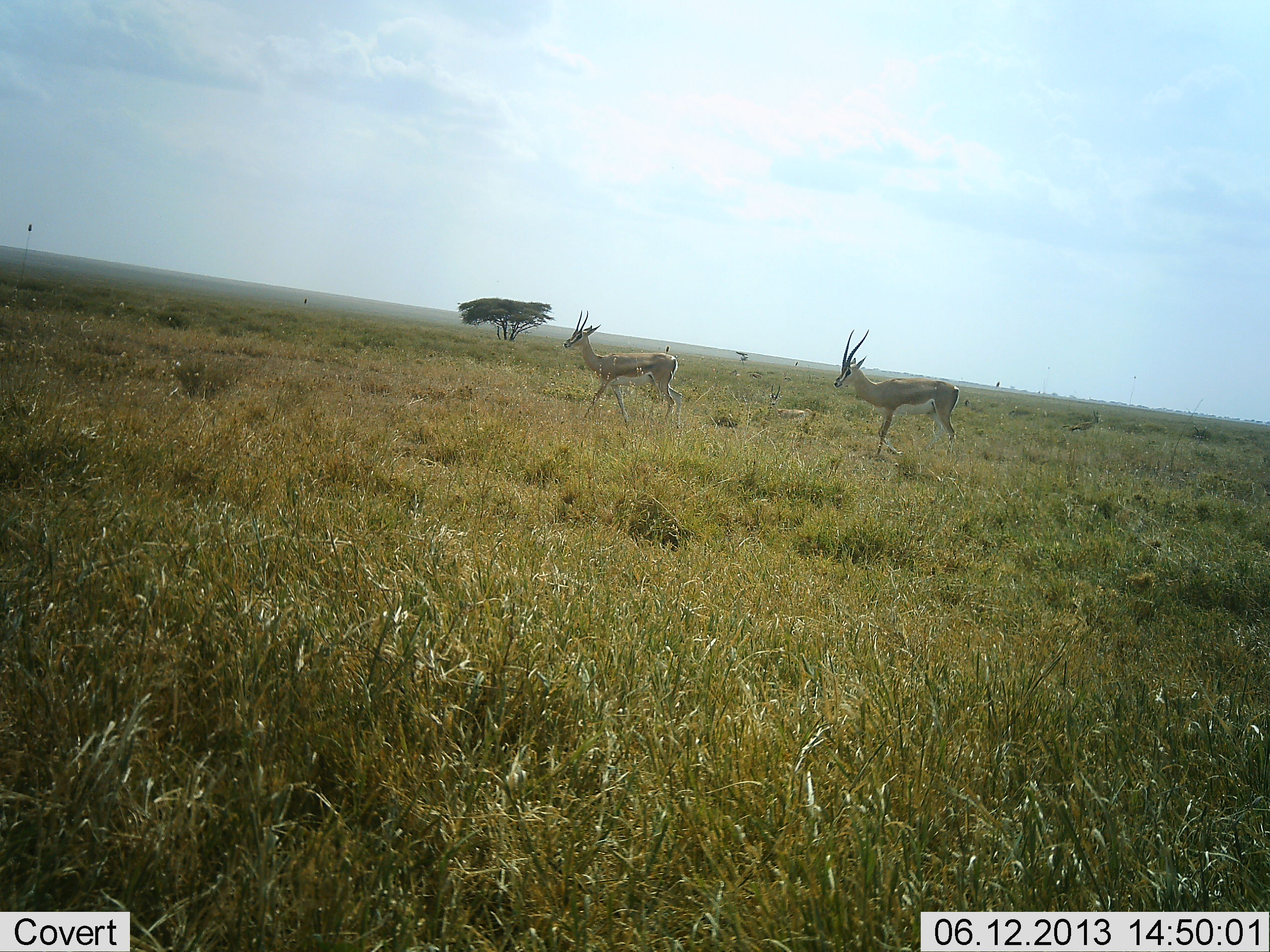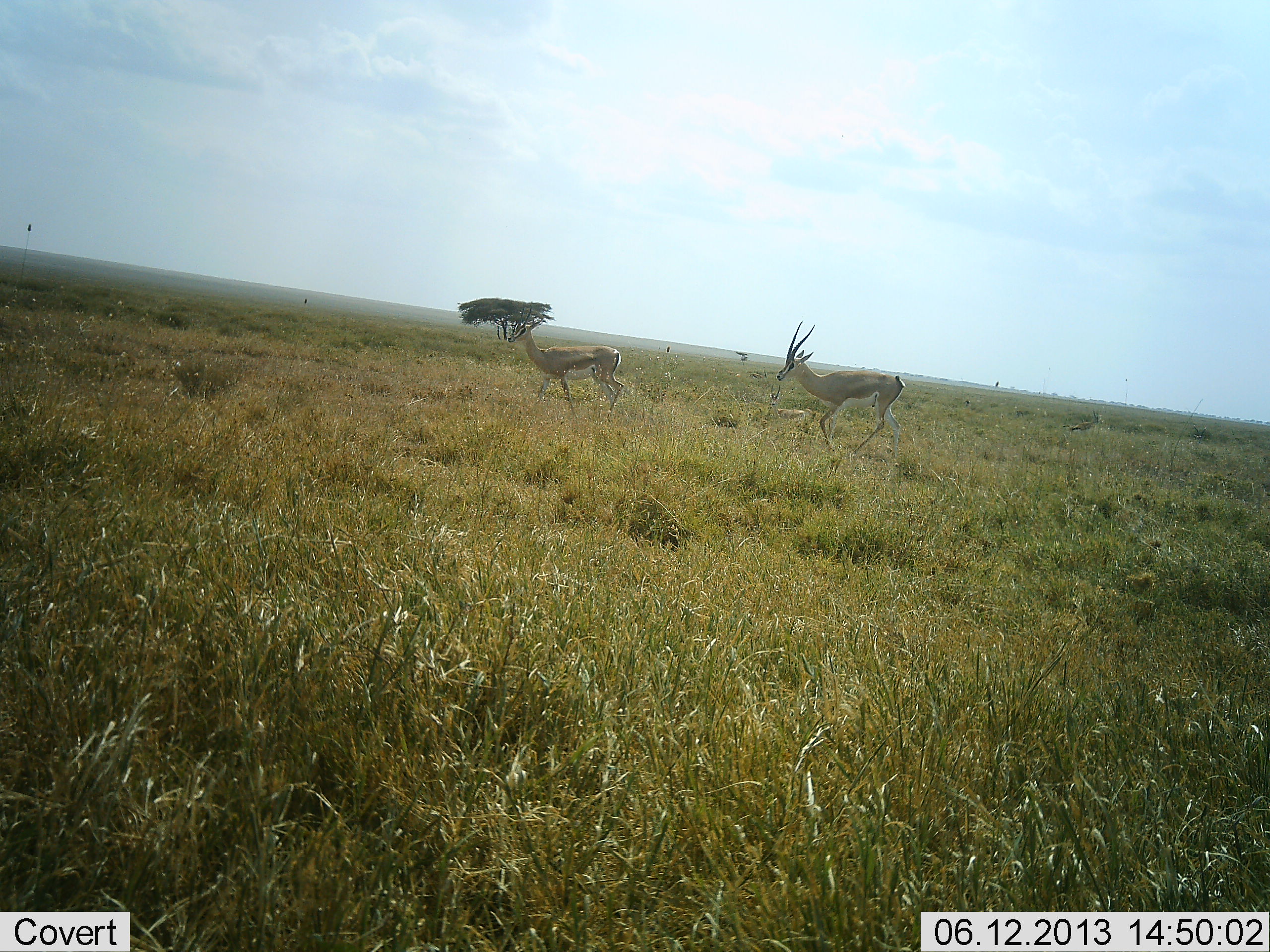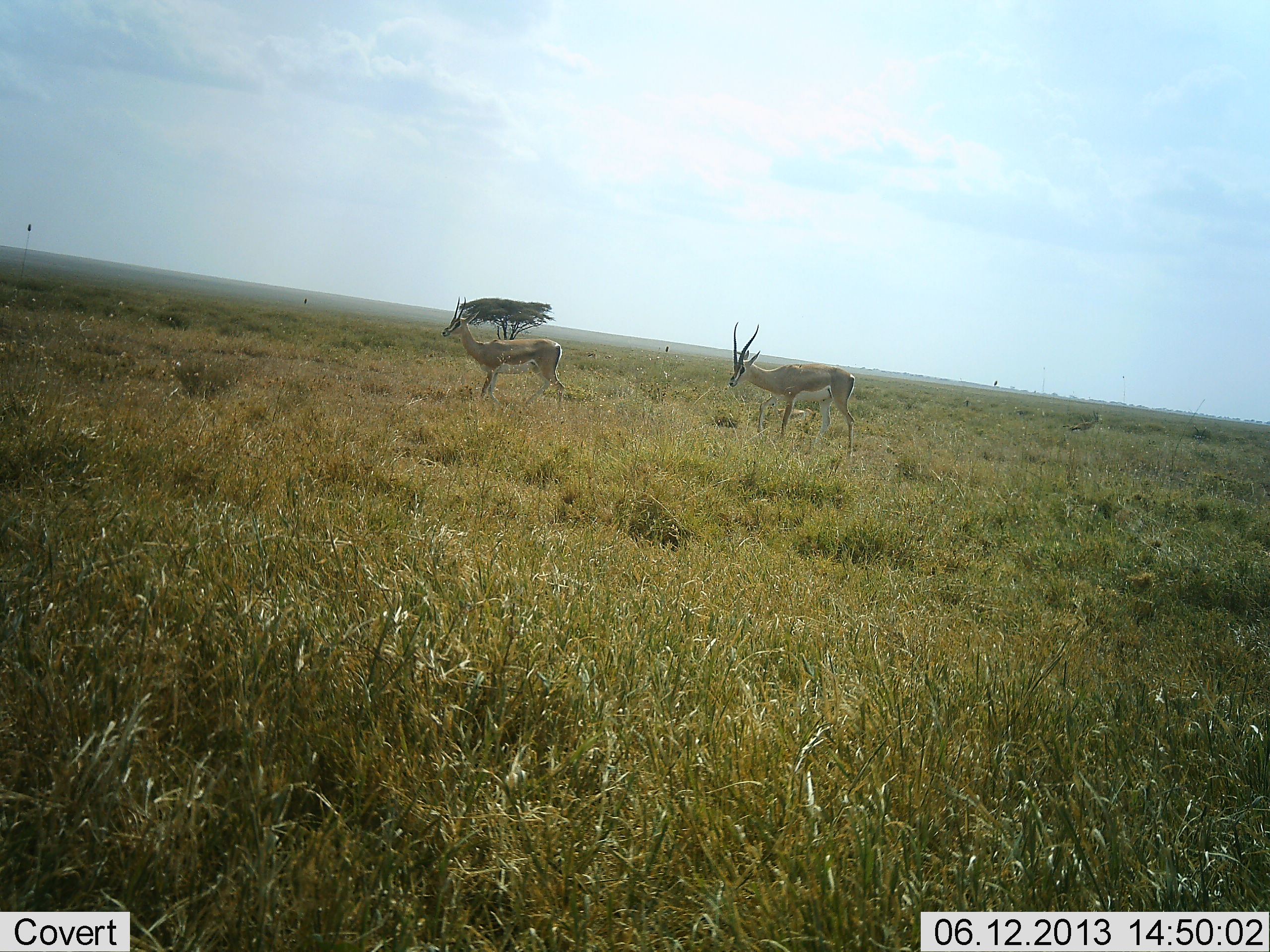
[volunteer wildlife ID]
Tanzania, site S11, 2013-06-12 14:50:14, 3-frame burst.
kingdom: Animalia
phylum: Chordata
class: Mammalia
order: Artiodactyla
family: Bovidae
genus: Nanger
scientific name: Nanger granti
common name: grant's gazelle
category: gazellegrants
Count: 2.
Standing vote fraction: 3%.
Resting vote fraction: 3%.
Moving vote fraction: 100%.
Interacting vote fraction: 0%.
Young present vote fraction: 3%.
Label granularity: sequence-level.